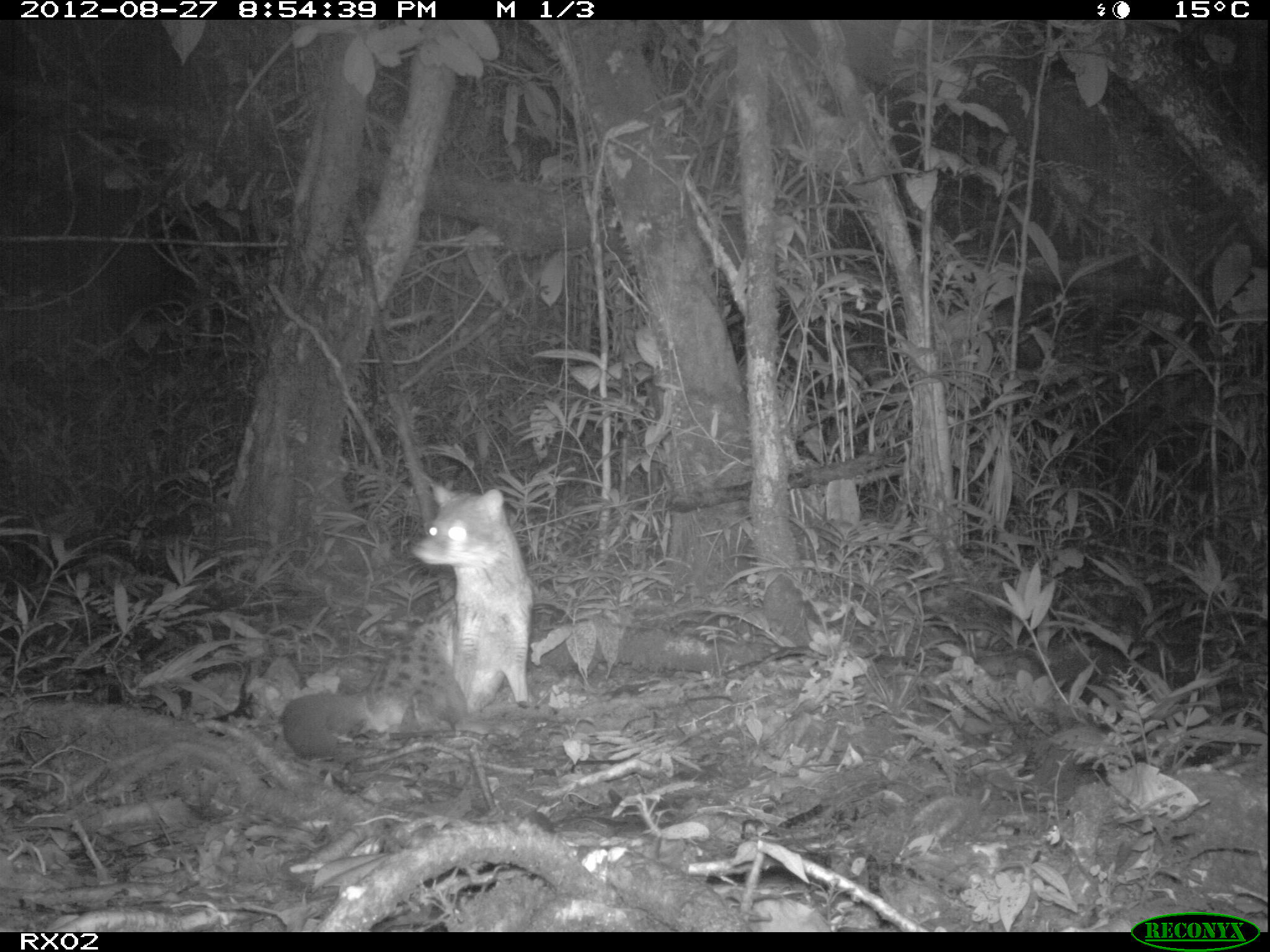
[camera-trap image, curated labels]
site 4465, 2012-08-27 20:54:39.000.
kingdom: Animalia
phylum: Chordata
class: Mammalia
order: Carnivora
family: Eupleridae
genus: Fossa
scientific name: Fossa fossana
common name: fanaloka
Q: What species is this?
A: Fossa fossana (fanaloka).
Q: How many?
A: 1.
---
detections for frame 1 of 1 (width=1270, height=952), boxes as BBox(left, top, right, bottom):
fossa fossana: BBox(281, 482, 534, 763)